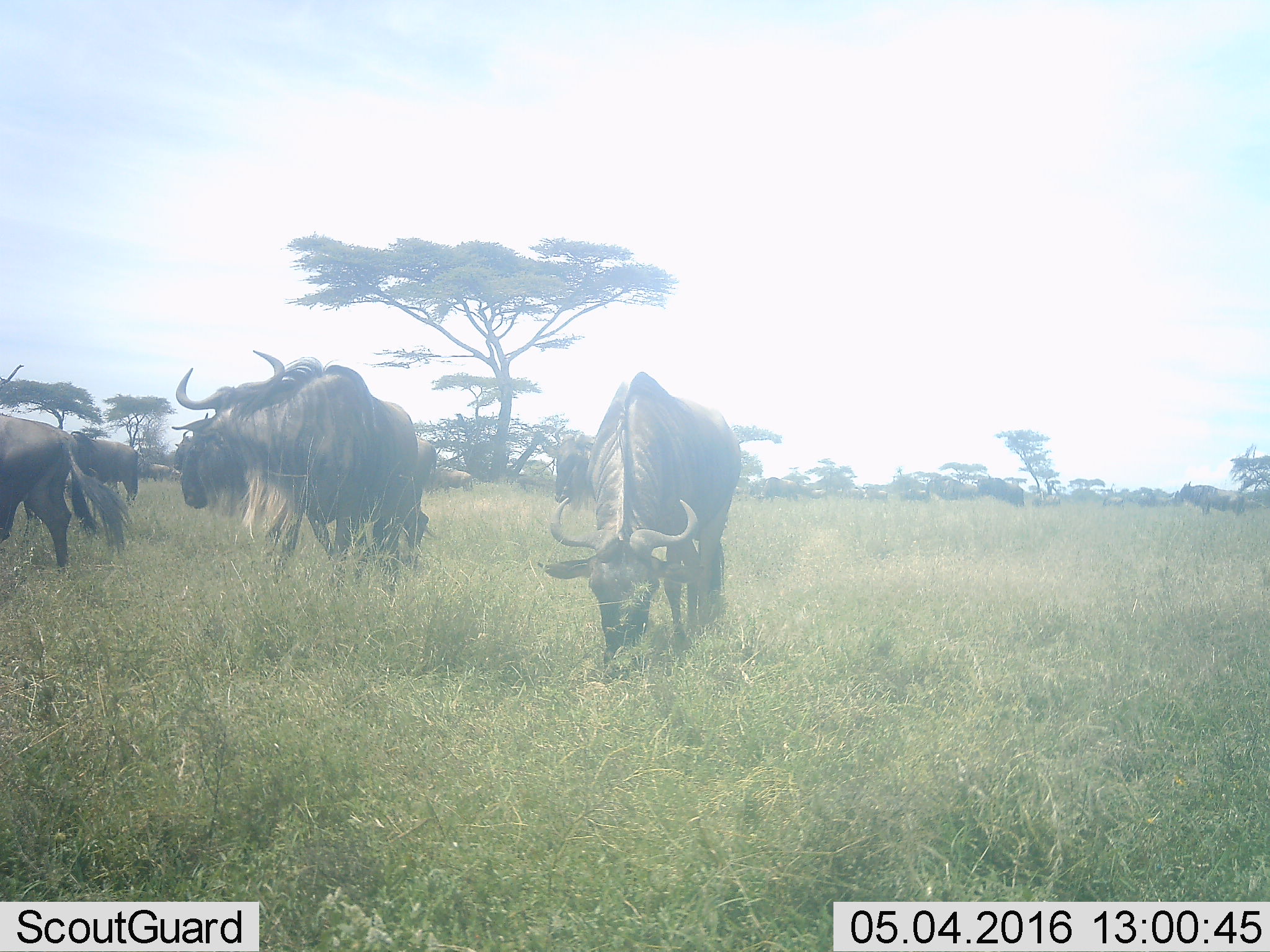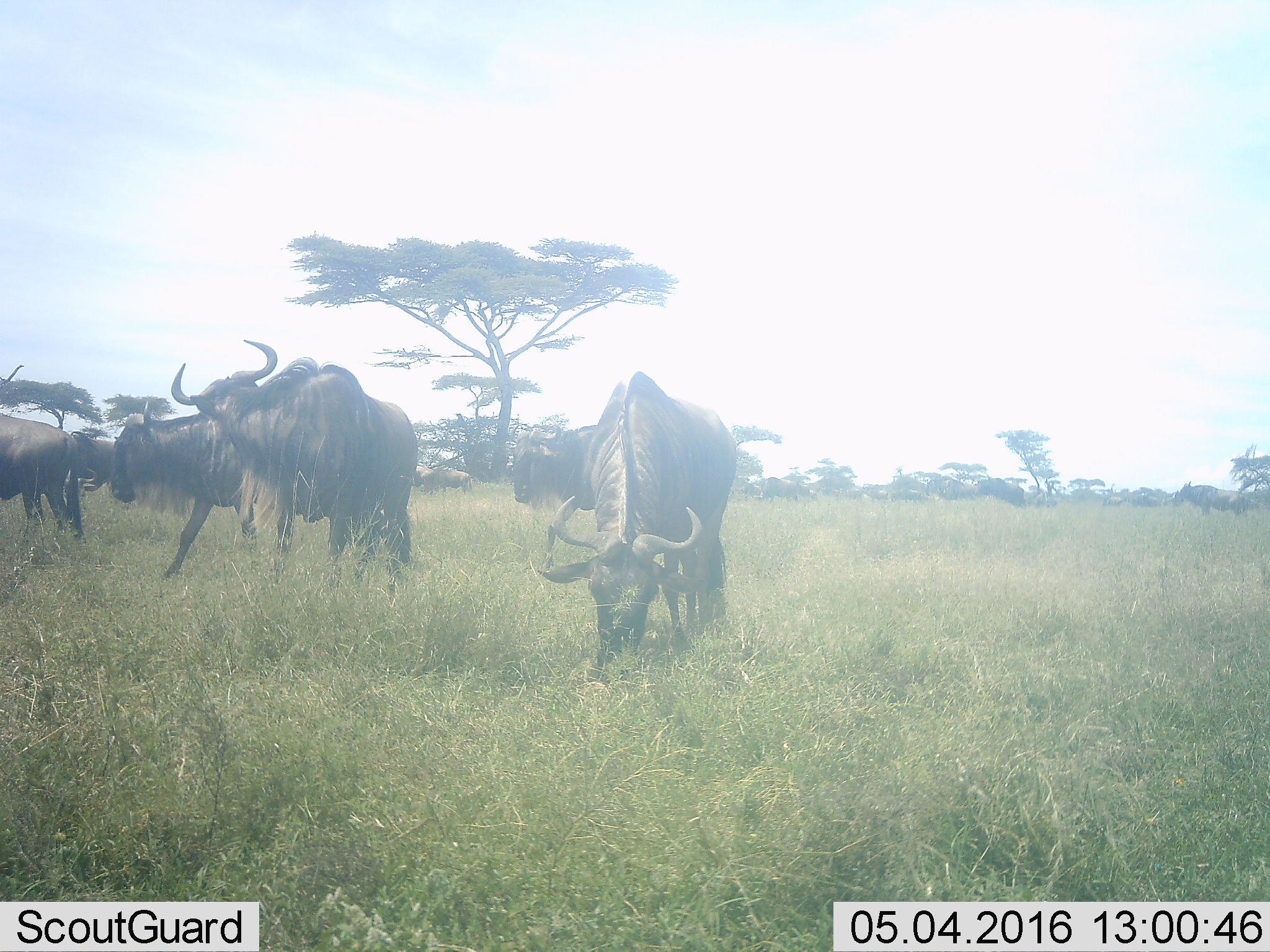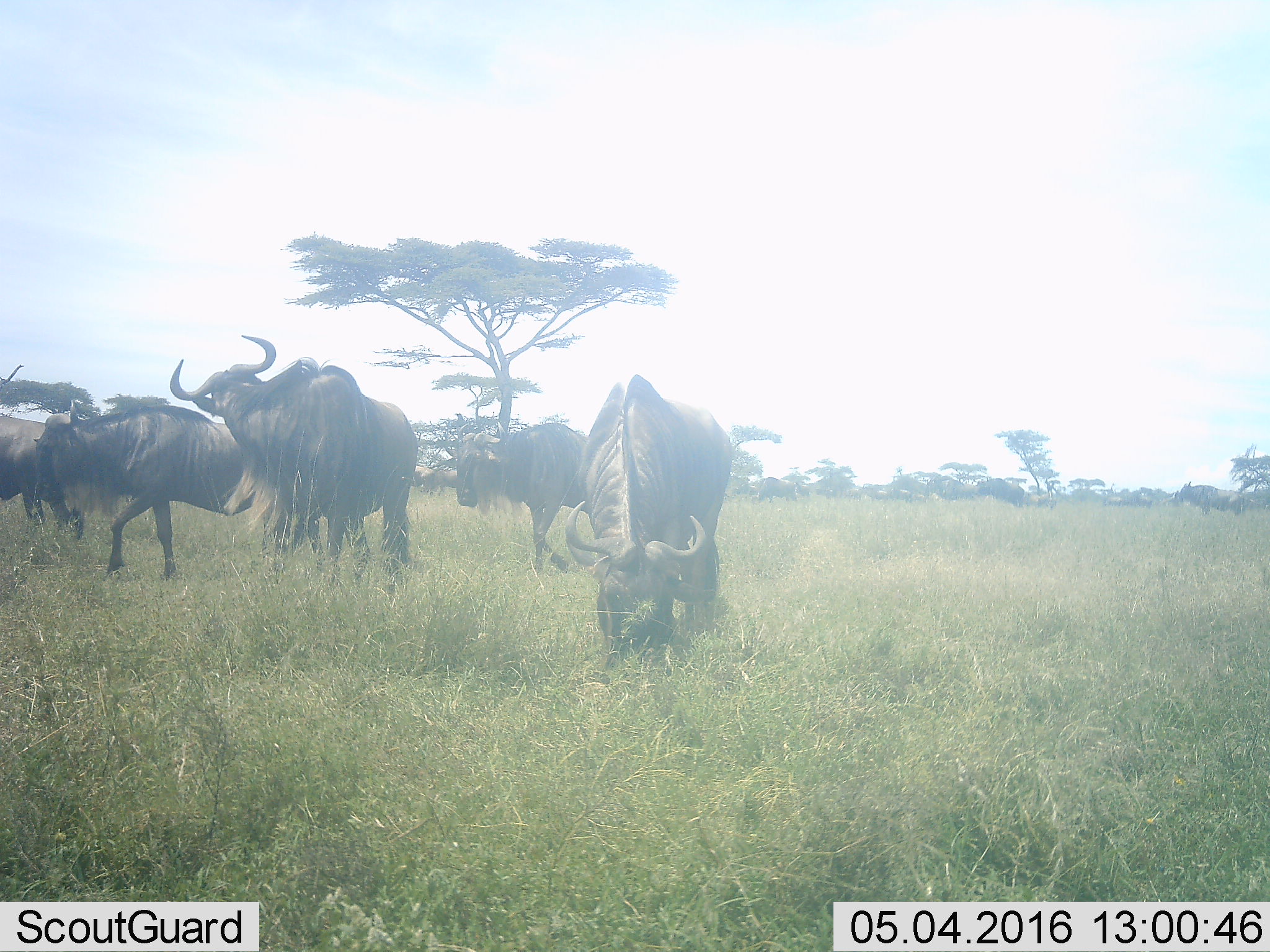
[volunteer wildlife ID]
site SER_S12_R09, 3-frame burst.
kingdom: Animalia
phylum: Chordata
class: Mammalia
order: Artiodactyla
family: Bovidae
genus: Connochaetes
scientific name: Connochaetes taurinus taurinus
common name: blue wildebeest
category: wildebeestblue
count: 7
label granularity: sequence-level